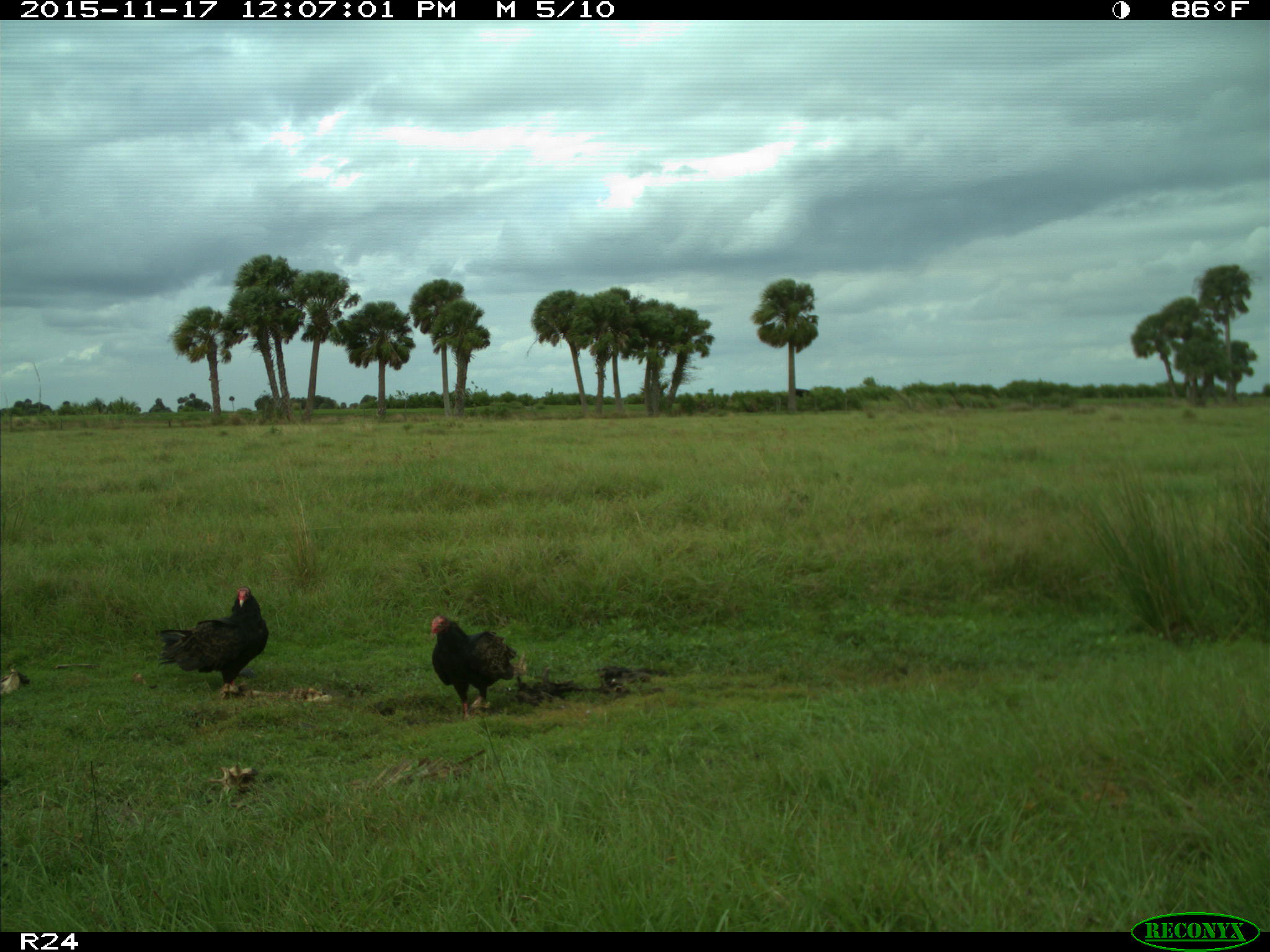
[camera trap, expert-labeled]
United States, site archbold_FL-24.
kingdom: Animalia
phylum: Chordata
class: Aves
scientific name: Aves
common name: birds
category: unidentified bird